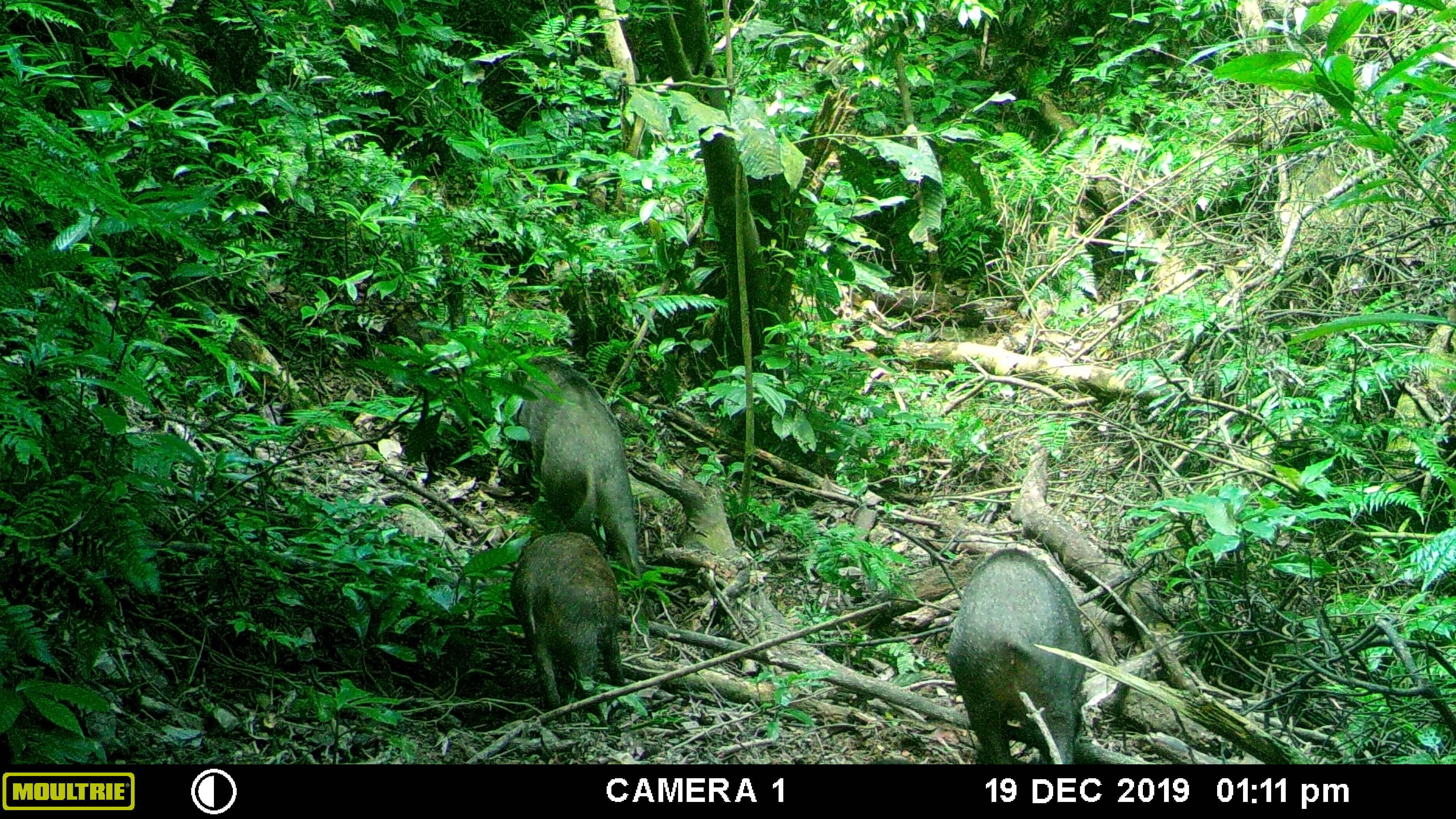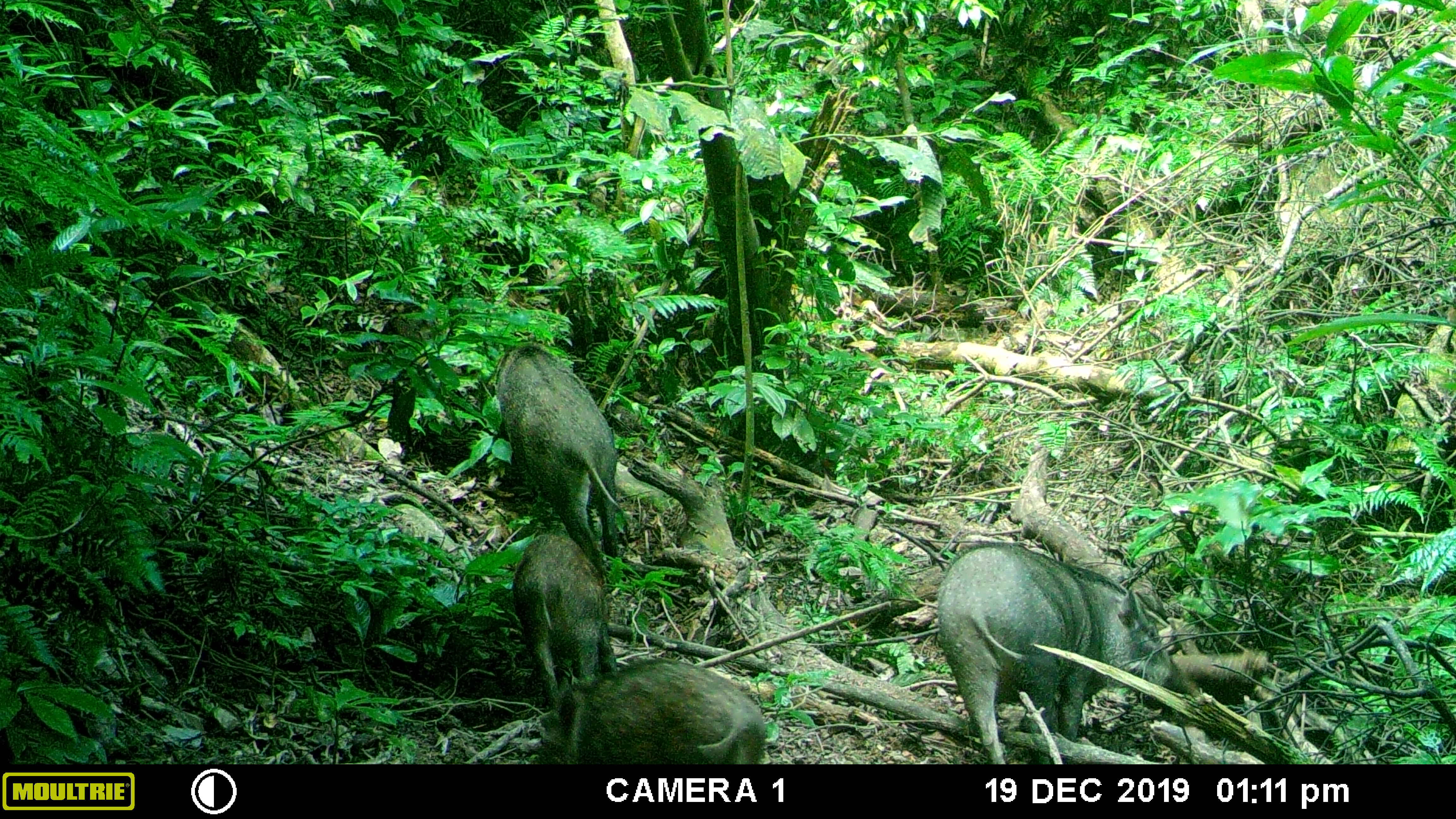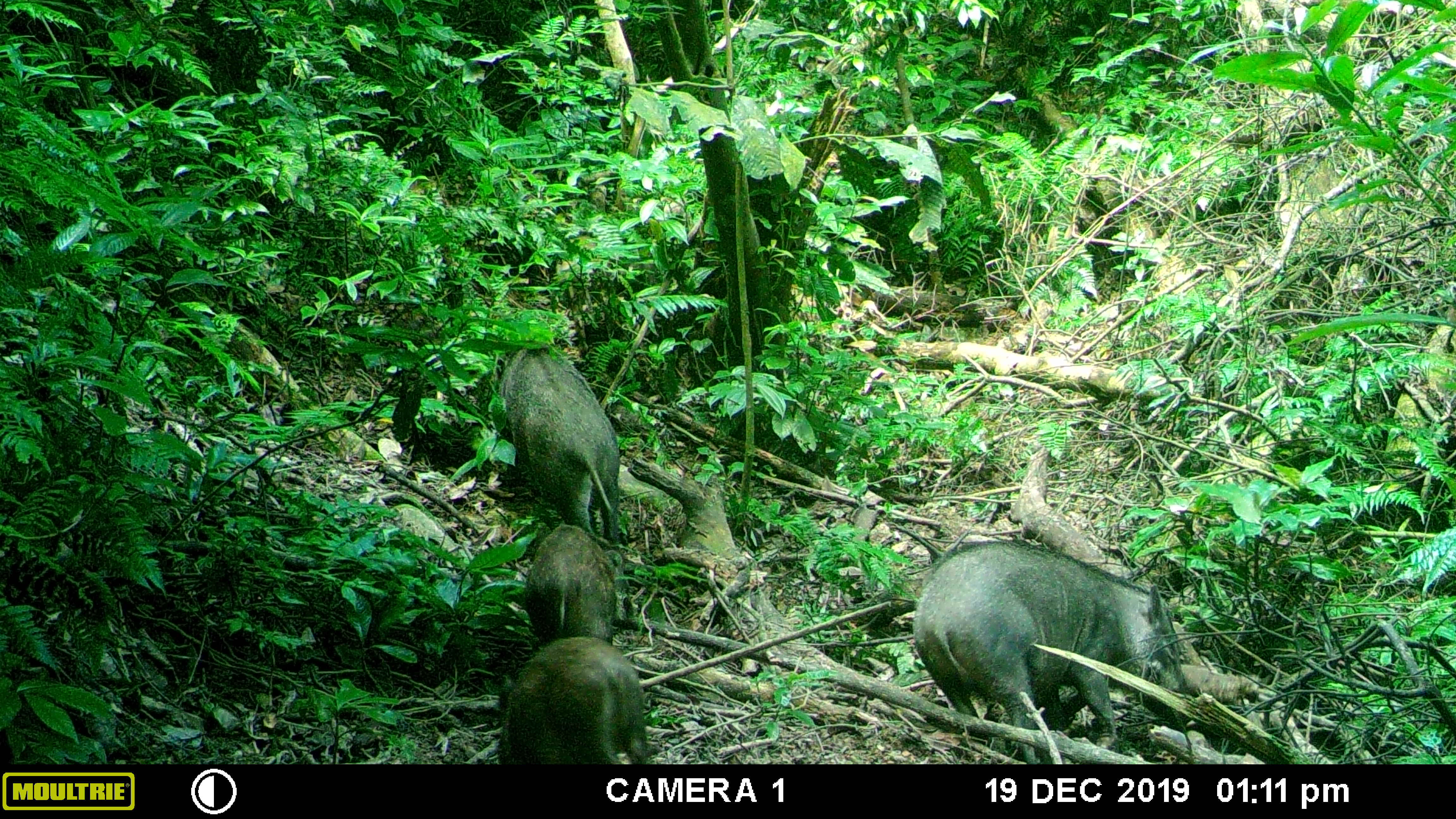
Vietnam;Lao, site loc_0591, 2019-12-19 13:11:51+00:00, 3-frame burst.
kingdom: Animalia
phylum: Chordata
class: Mammalia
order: Artiodactyla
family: Suidae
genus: Sus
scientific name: Sus scrofa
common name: eurasian wild pig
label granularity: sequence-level